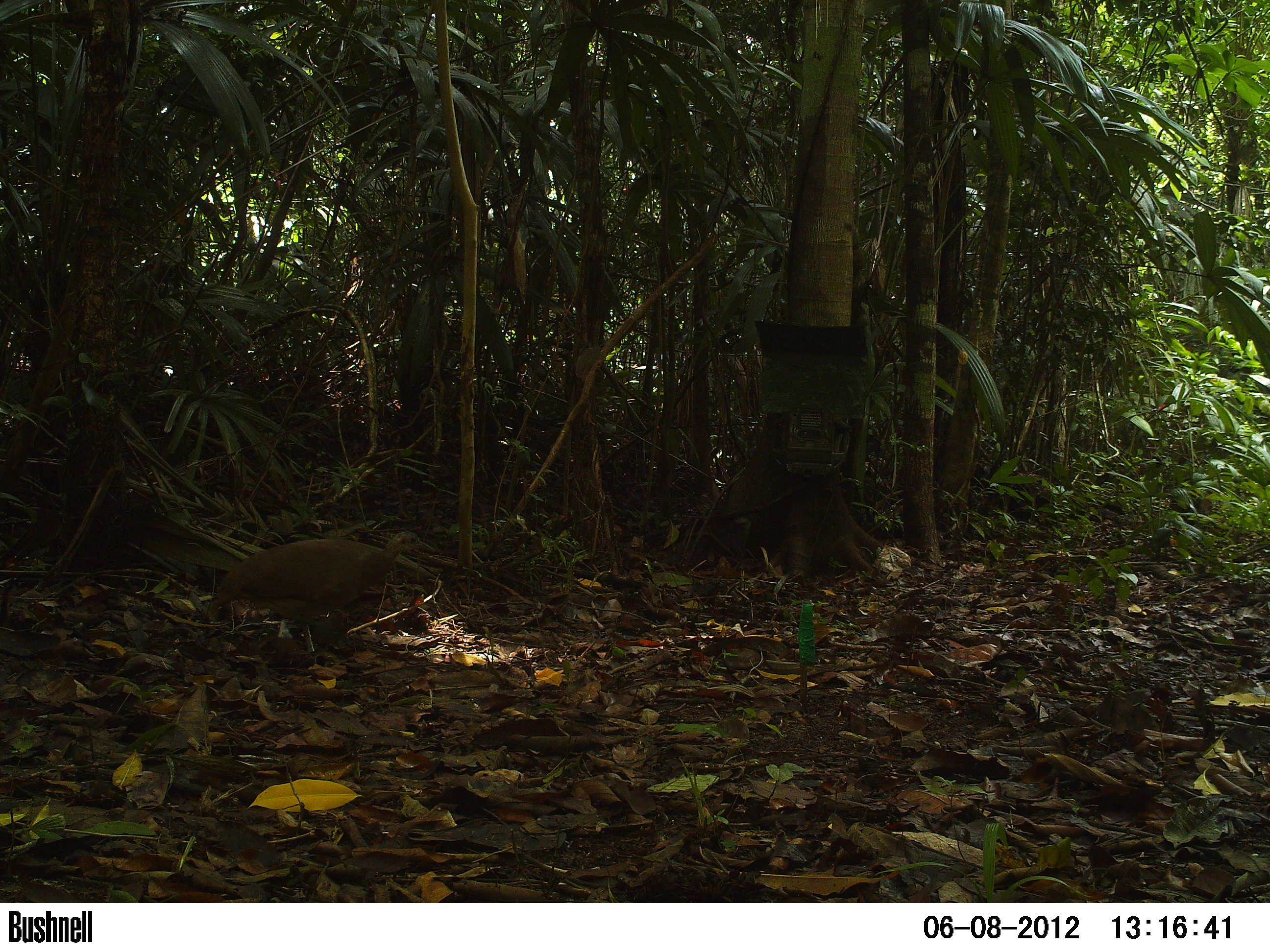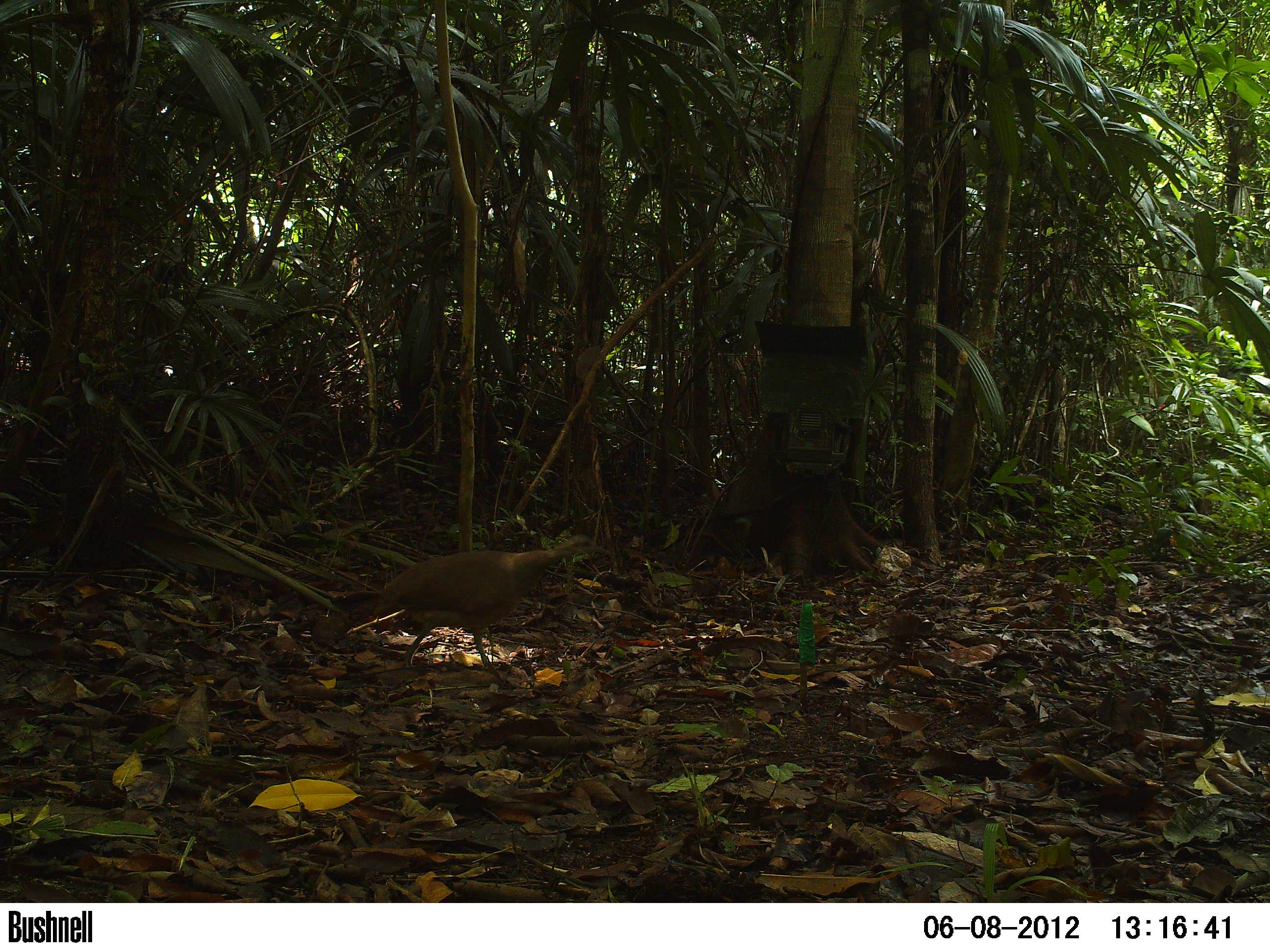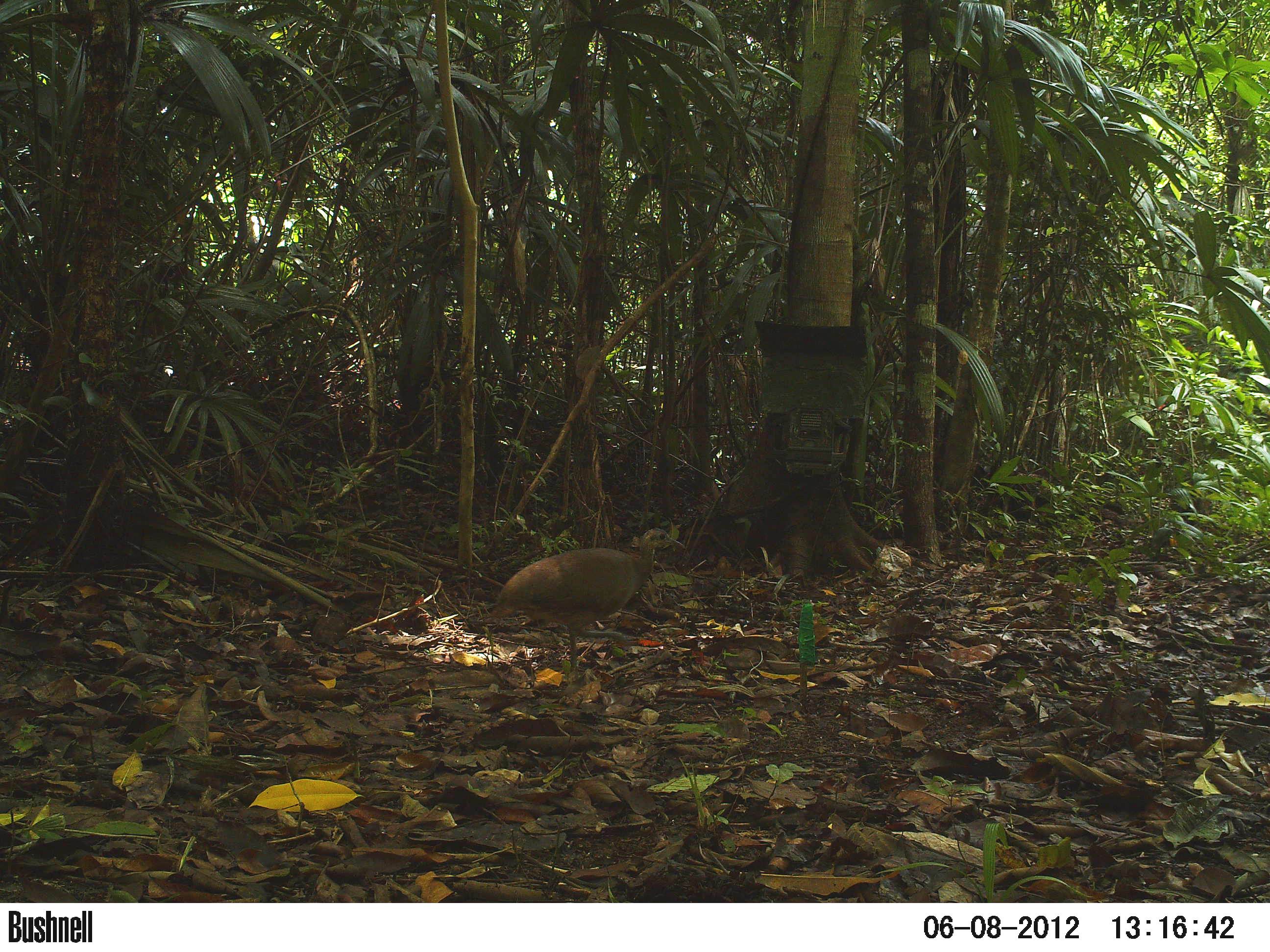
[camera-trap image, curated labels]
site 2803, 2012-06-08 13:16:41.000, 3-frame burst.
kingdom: Animalia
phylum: Chordata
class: Aves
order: Tinamiformes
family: Tinamidae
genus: Tinamus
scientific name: Tinamus major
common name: great tinamou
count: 1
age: adult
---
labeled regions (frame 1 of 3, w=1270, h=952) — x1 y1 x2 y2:
tinamus major: 206 530 434 647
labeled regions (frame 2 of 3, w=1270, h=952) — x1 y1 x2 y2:
tinamus major: 328 532 619 684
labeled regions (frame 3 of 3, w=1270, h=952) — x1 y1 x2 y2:
tinamus major: 485 527 686 674